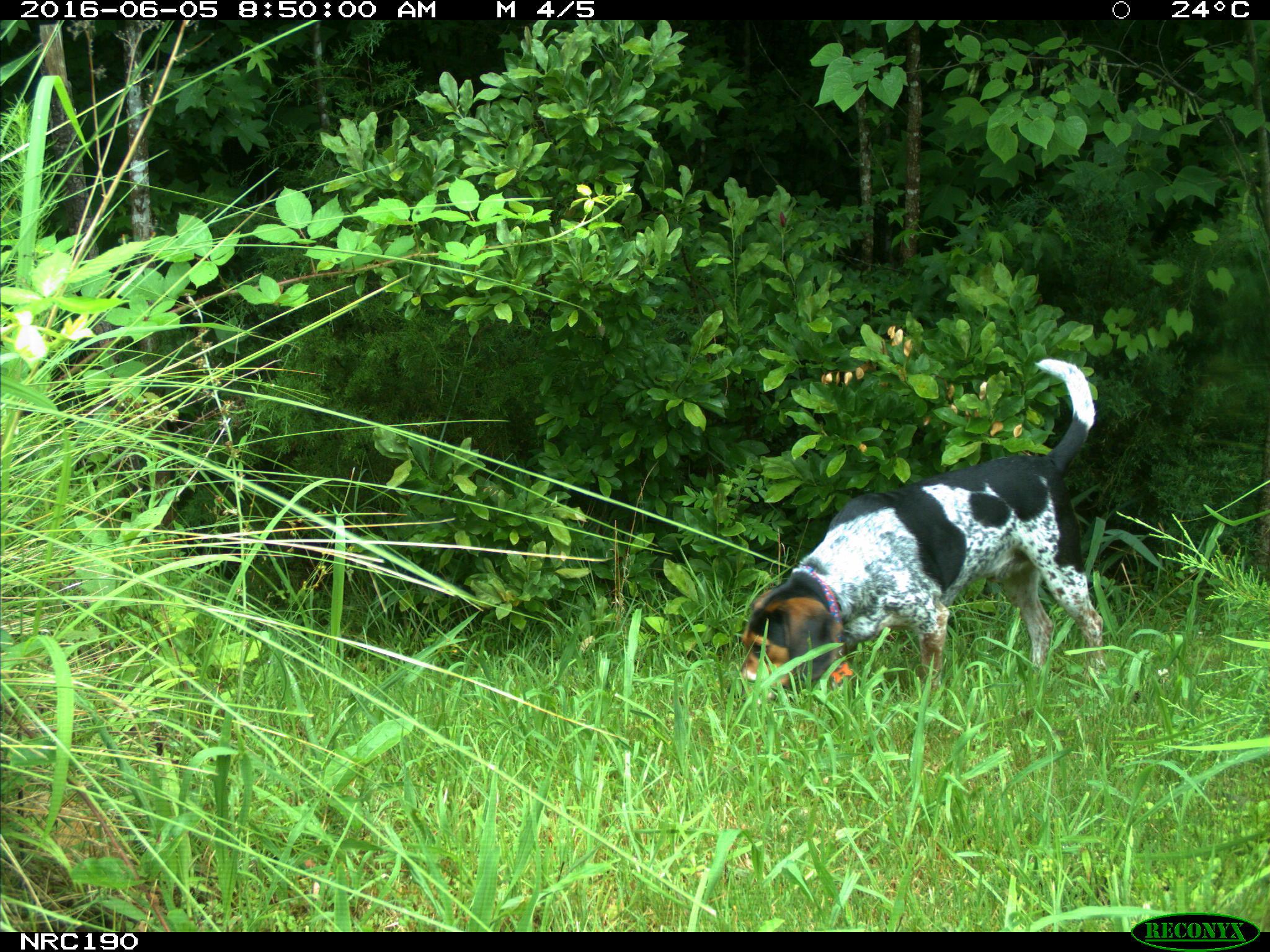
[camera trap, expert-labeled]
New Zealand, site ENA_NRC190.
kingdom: Animalia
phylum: Chordata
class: Mammalia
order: Carnivora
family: Canidae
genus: Canis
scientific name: Canis familiaris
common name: domestic dog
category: dog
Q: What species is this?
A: Dog (domestic dog) (Canis familiaris).